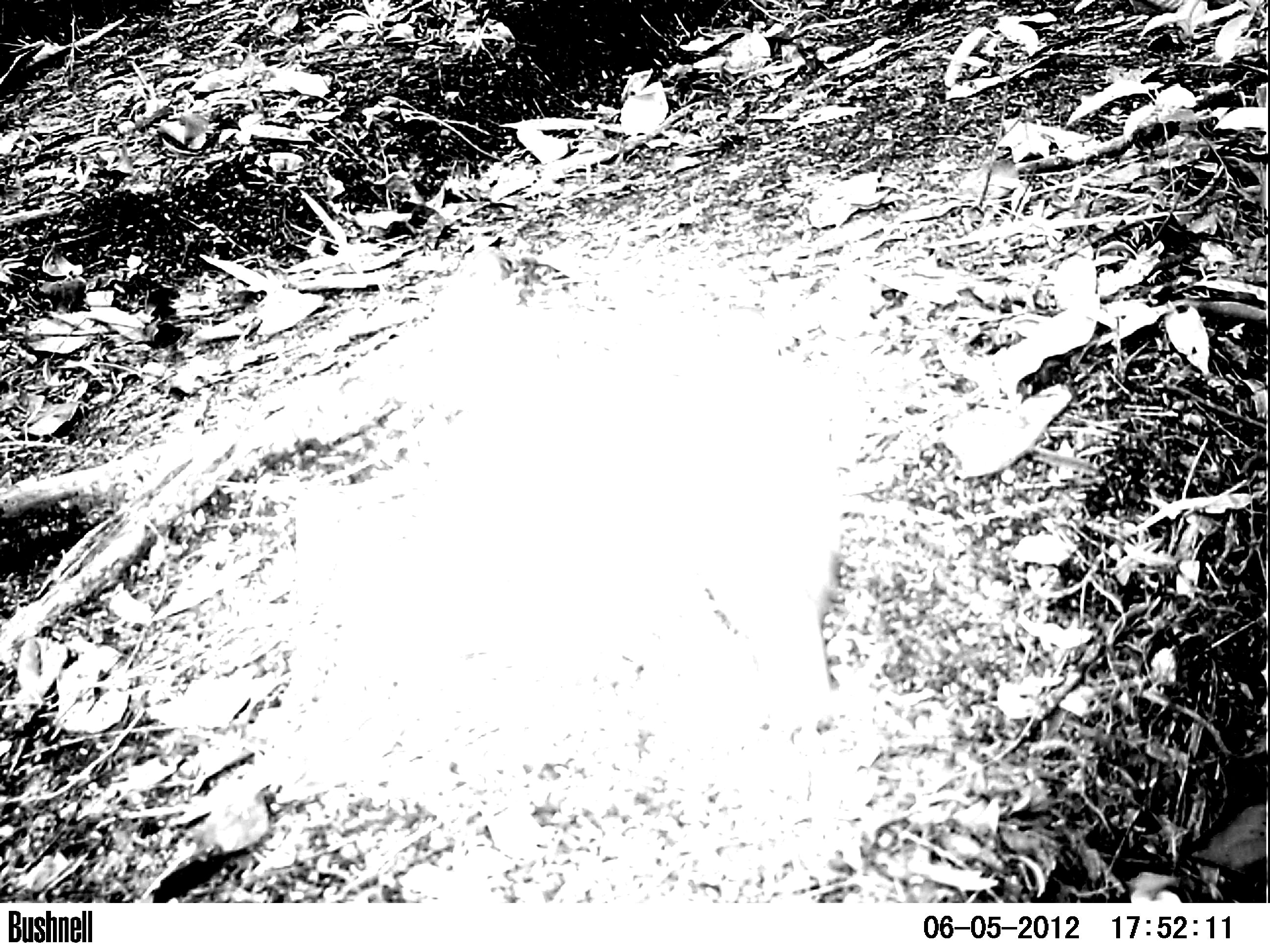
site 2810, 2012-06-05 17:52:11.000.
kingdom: Animalia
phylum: Chordata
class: Aves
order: Columbiformes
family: Columbidae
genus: Leptotila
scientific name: Leptotila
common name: leptotila doves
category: leptotila sp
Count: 1.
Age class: adult.